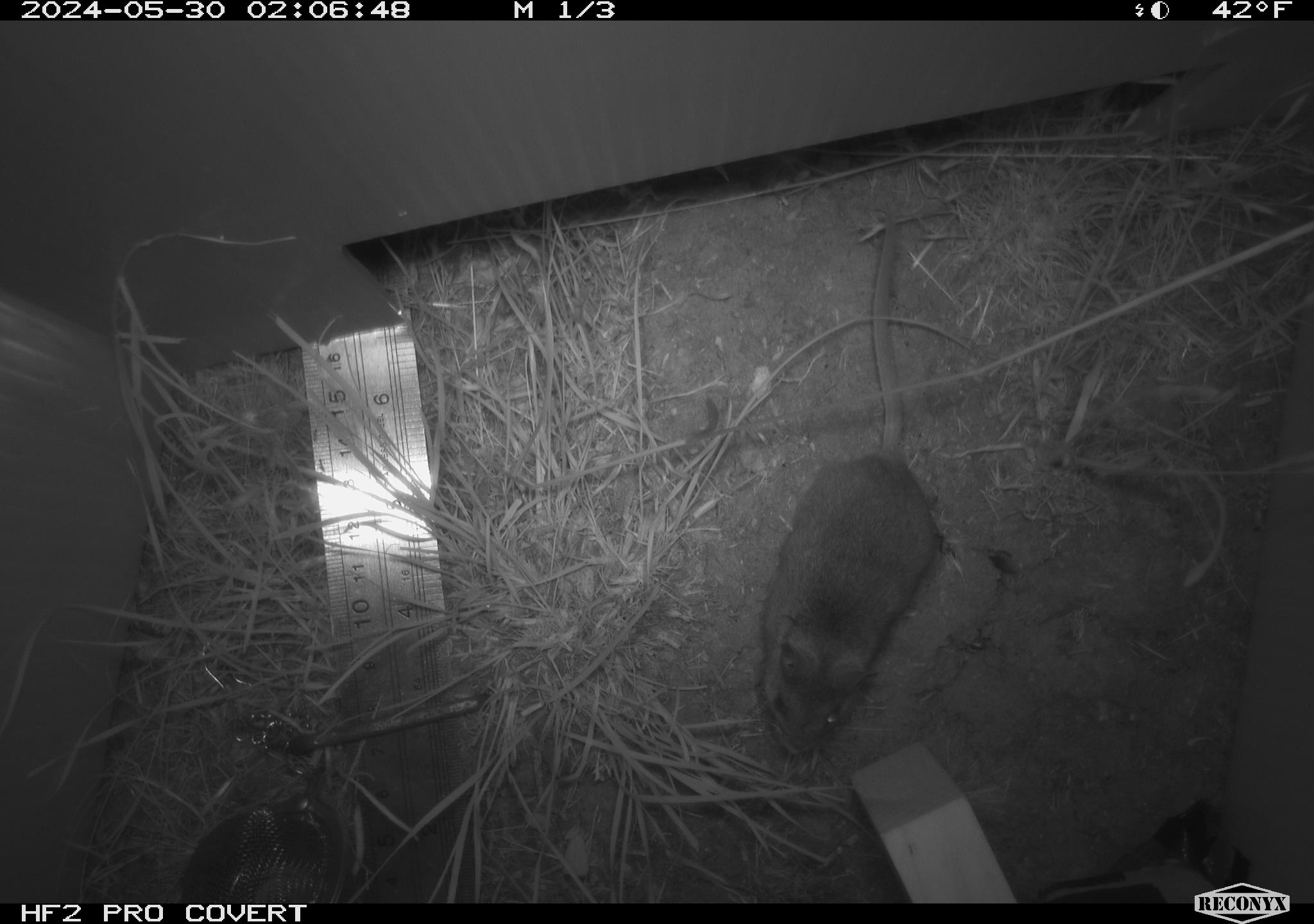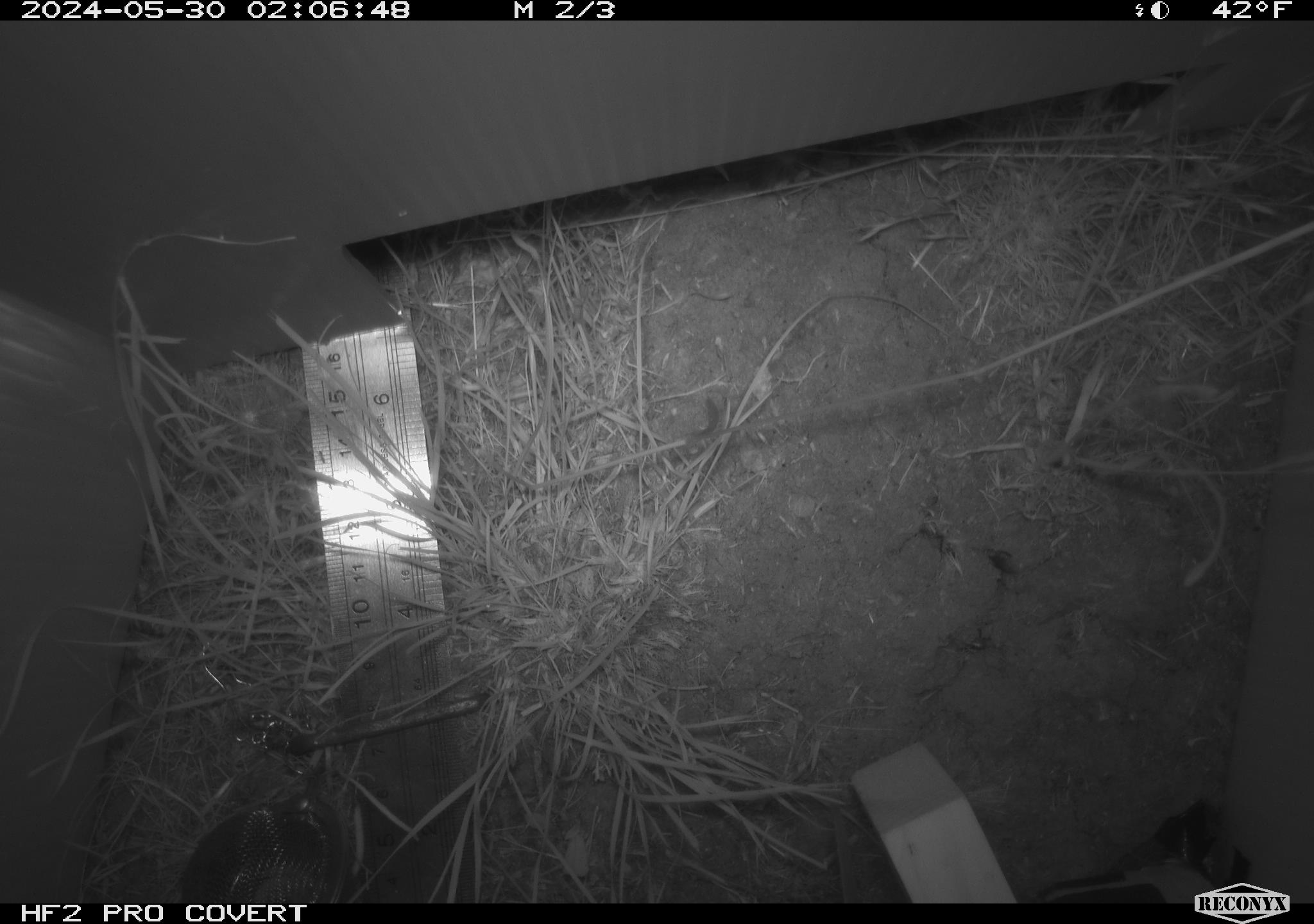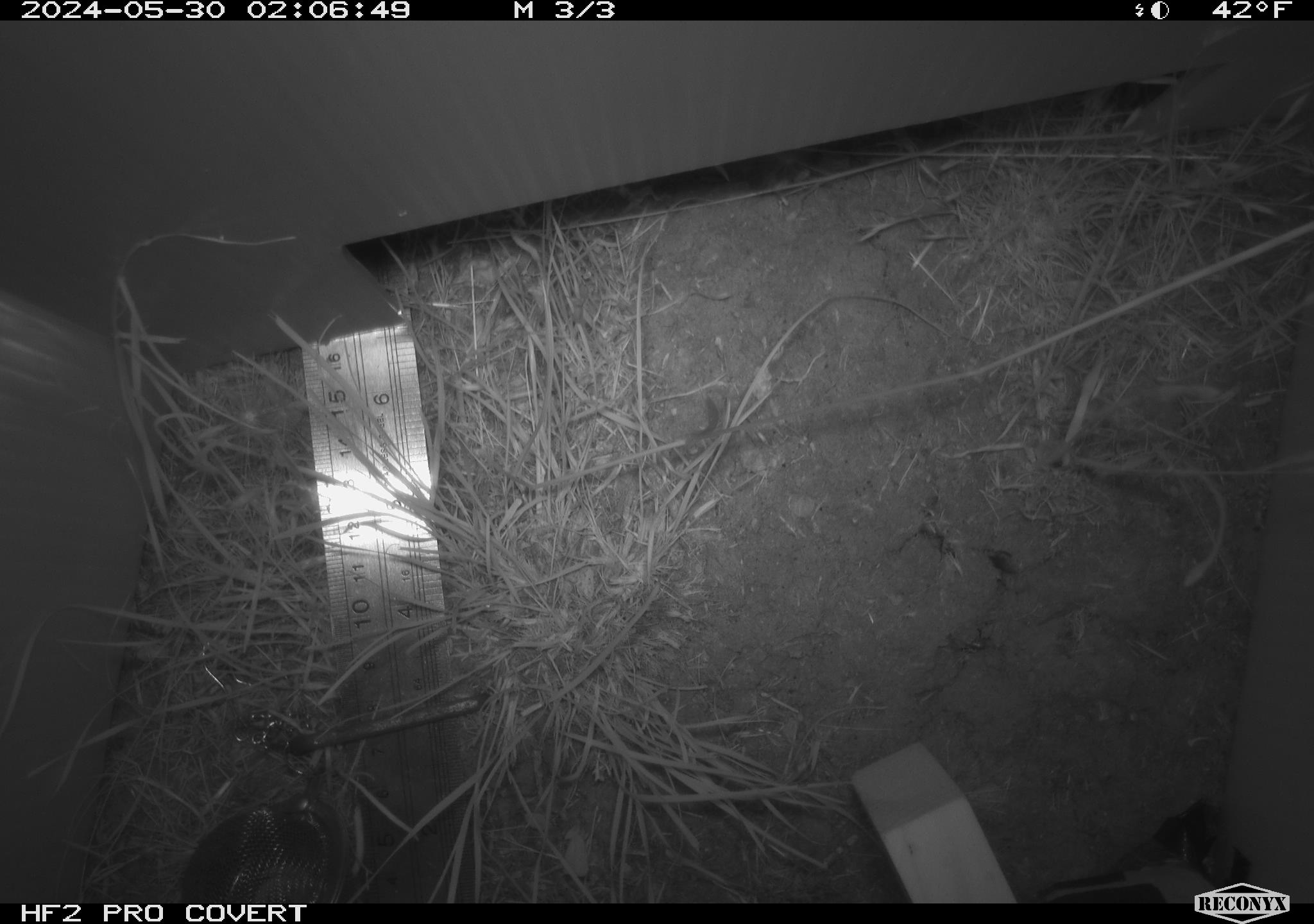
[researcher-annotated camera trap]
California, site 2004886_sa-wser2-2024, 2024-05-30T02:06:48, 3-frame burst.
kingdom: Animalia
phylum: Chordata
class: Mammalia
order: Rodentia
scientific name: Rodentia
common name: mouse species